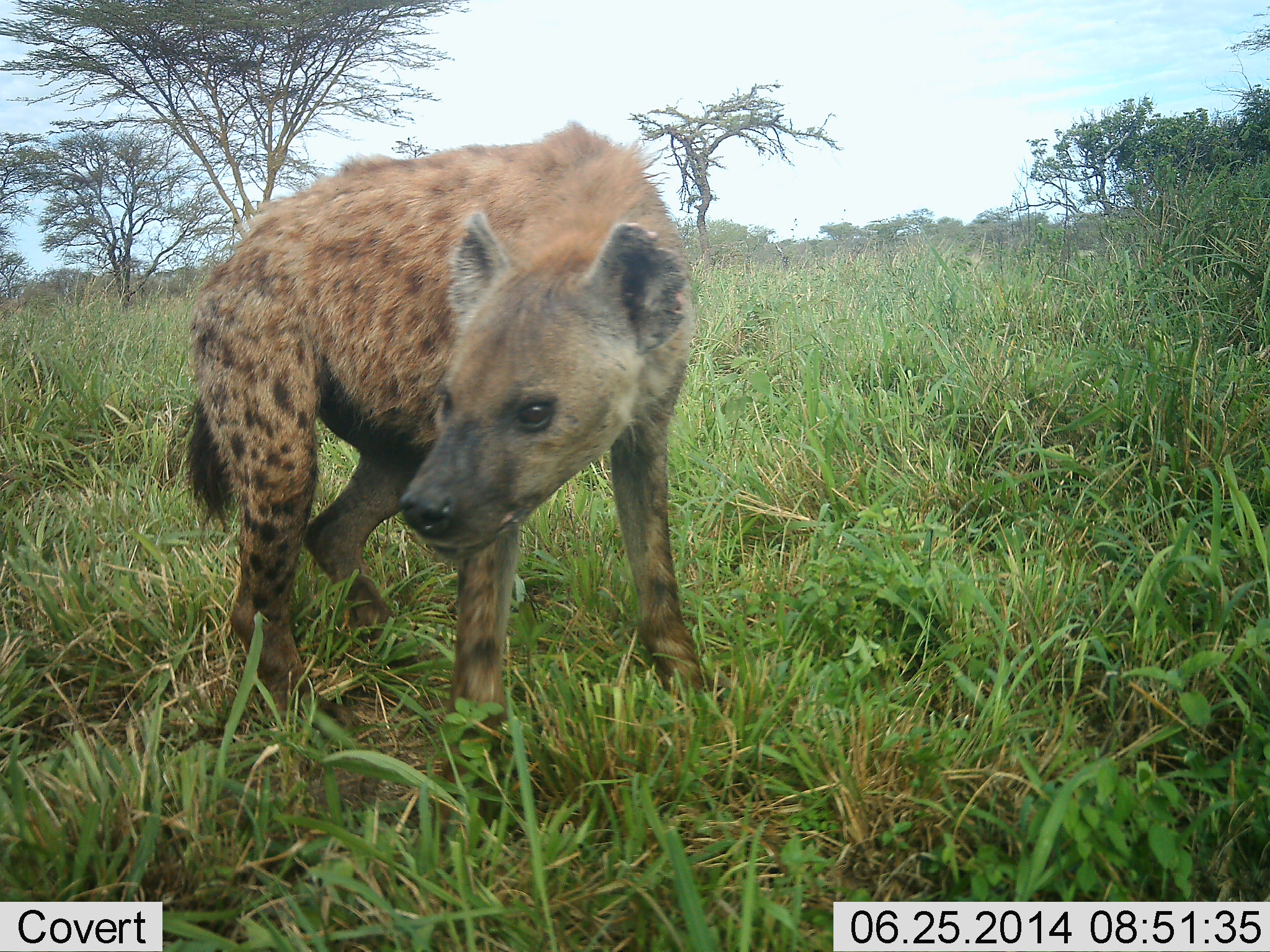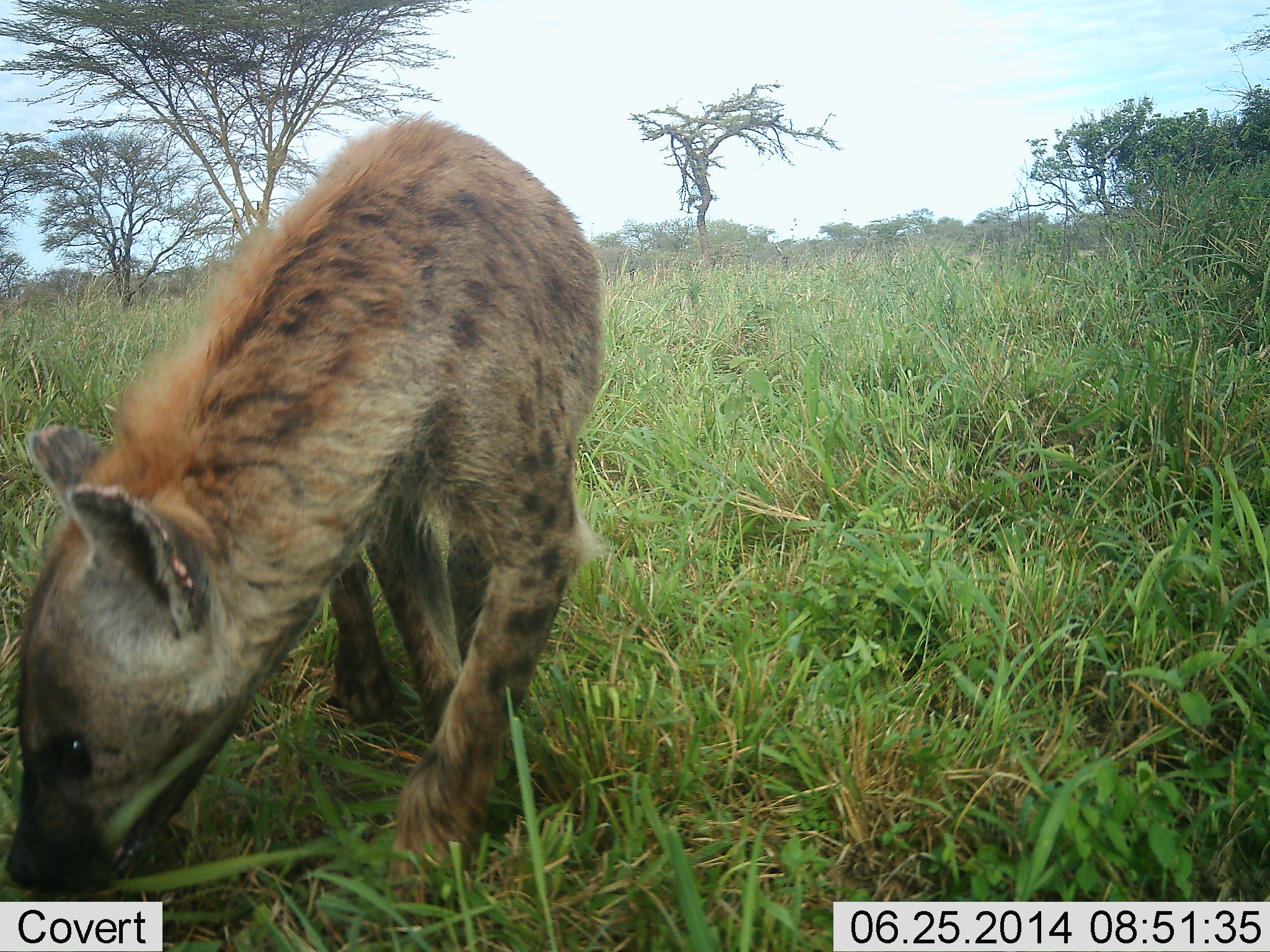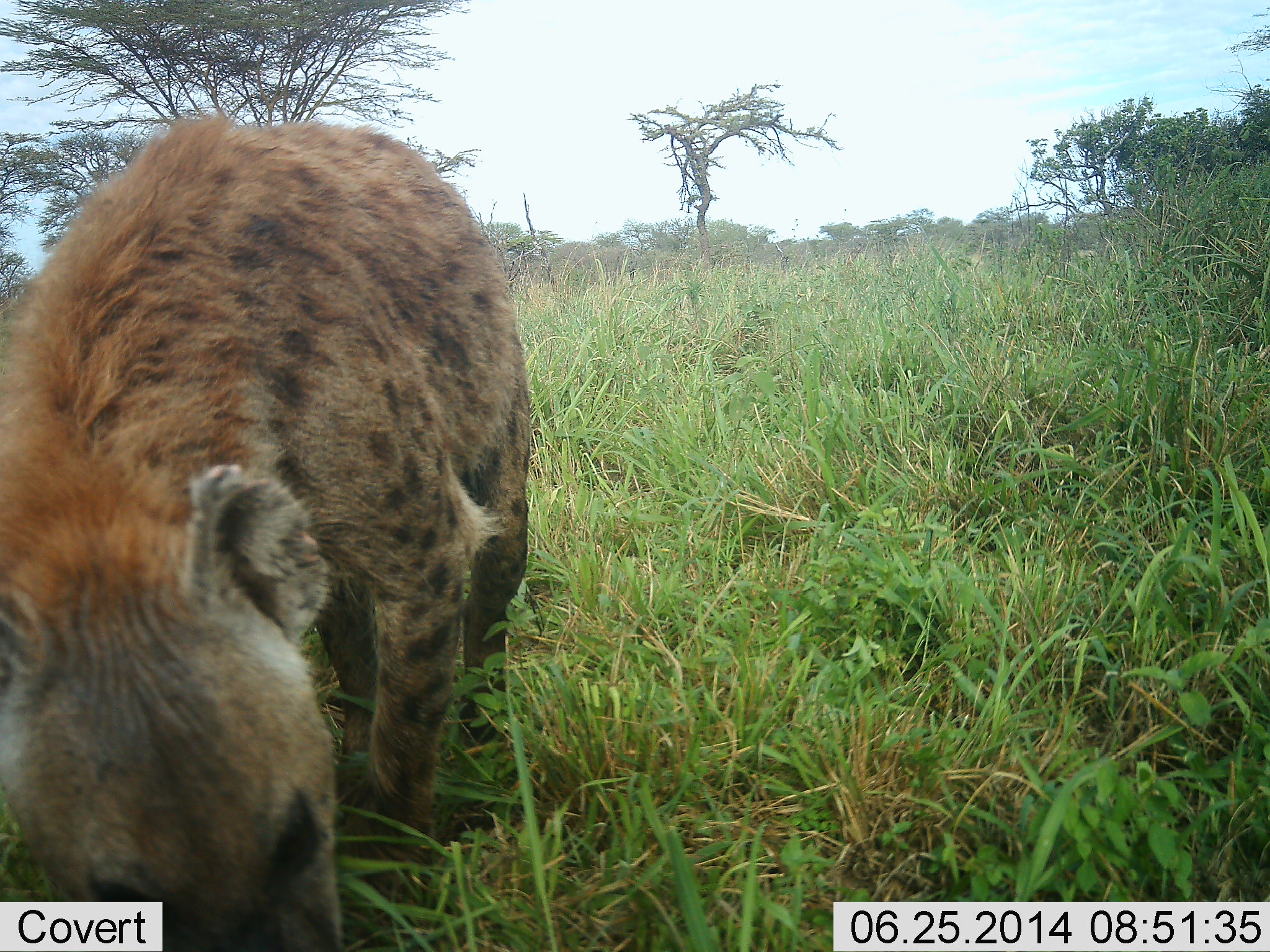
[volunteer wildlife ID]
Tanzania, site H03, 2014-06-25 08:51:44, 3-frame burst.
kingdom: Animalia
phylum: Chordata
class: Mammalia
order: Carnivora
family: Hyaenidae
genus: Crocuta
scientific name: Crocuta crocuta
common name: spotted hyena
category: hyenaspotted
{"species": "hyenaspotted (spotted hyena) (Crocuta crocuta)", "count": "1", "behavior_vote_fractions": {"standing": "20%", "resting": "0%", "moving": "70%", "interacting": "10%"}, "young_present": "0%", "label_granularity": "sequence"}